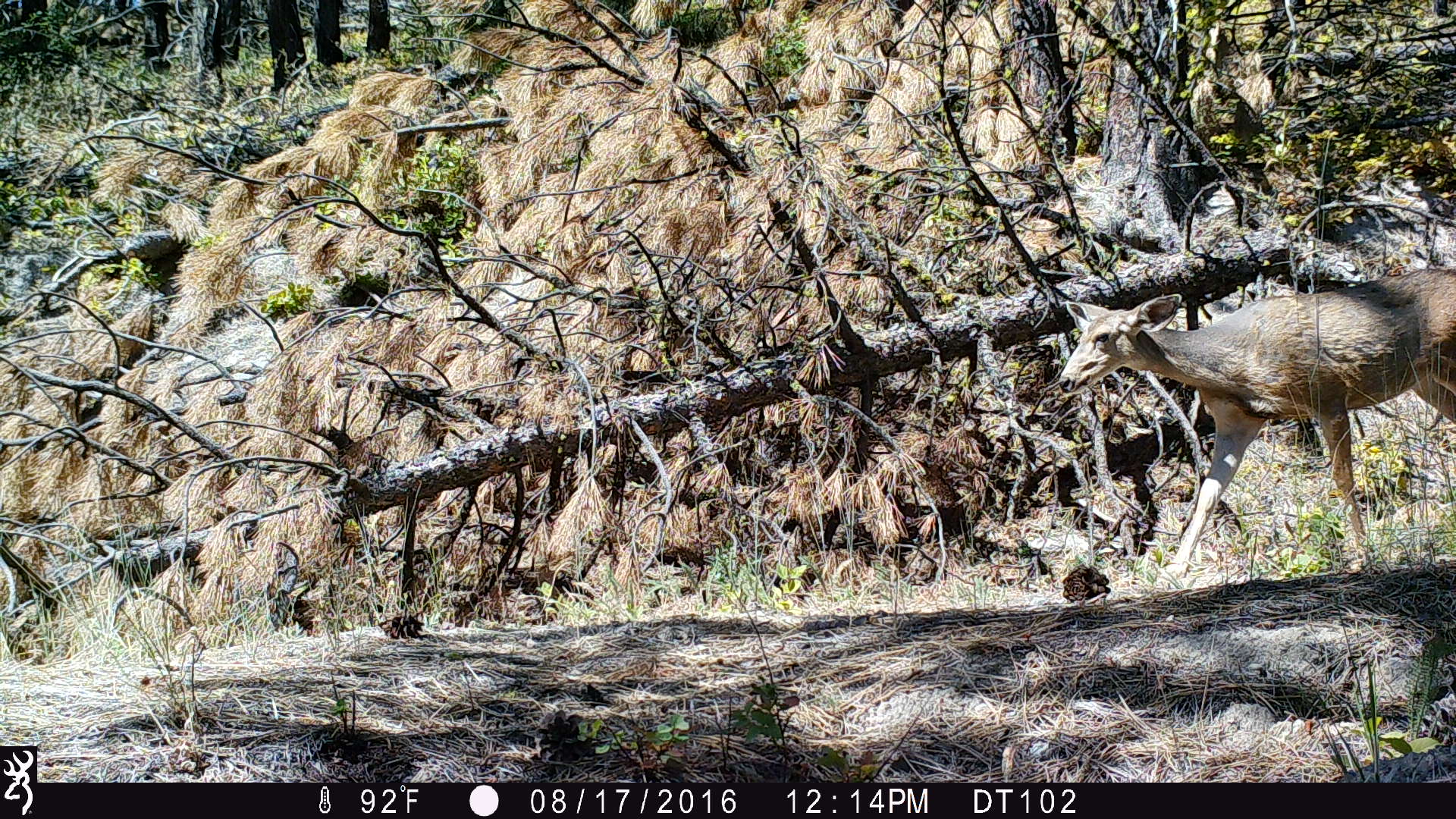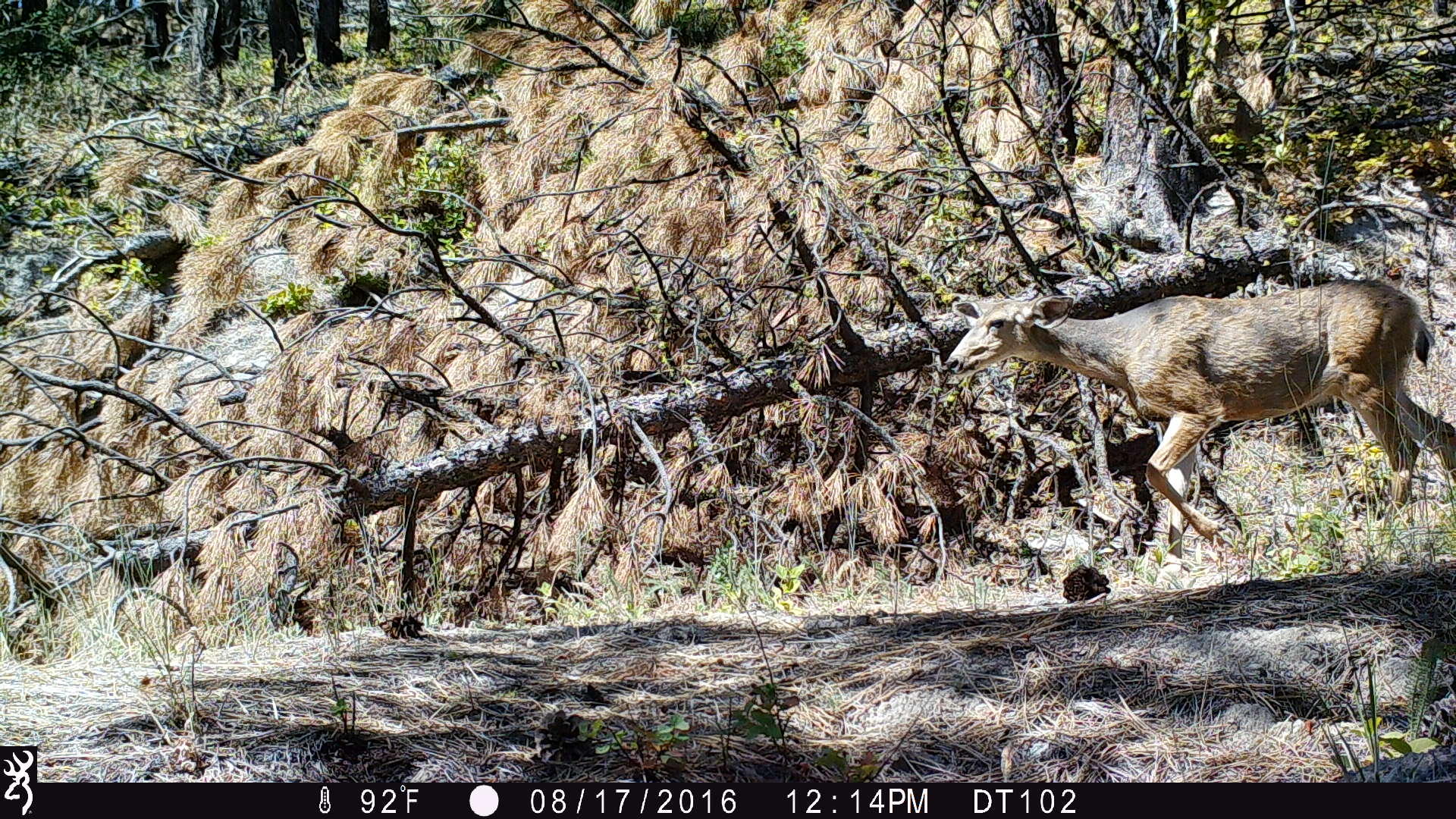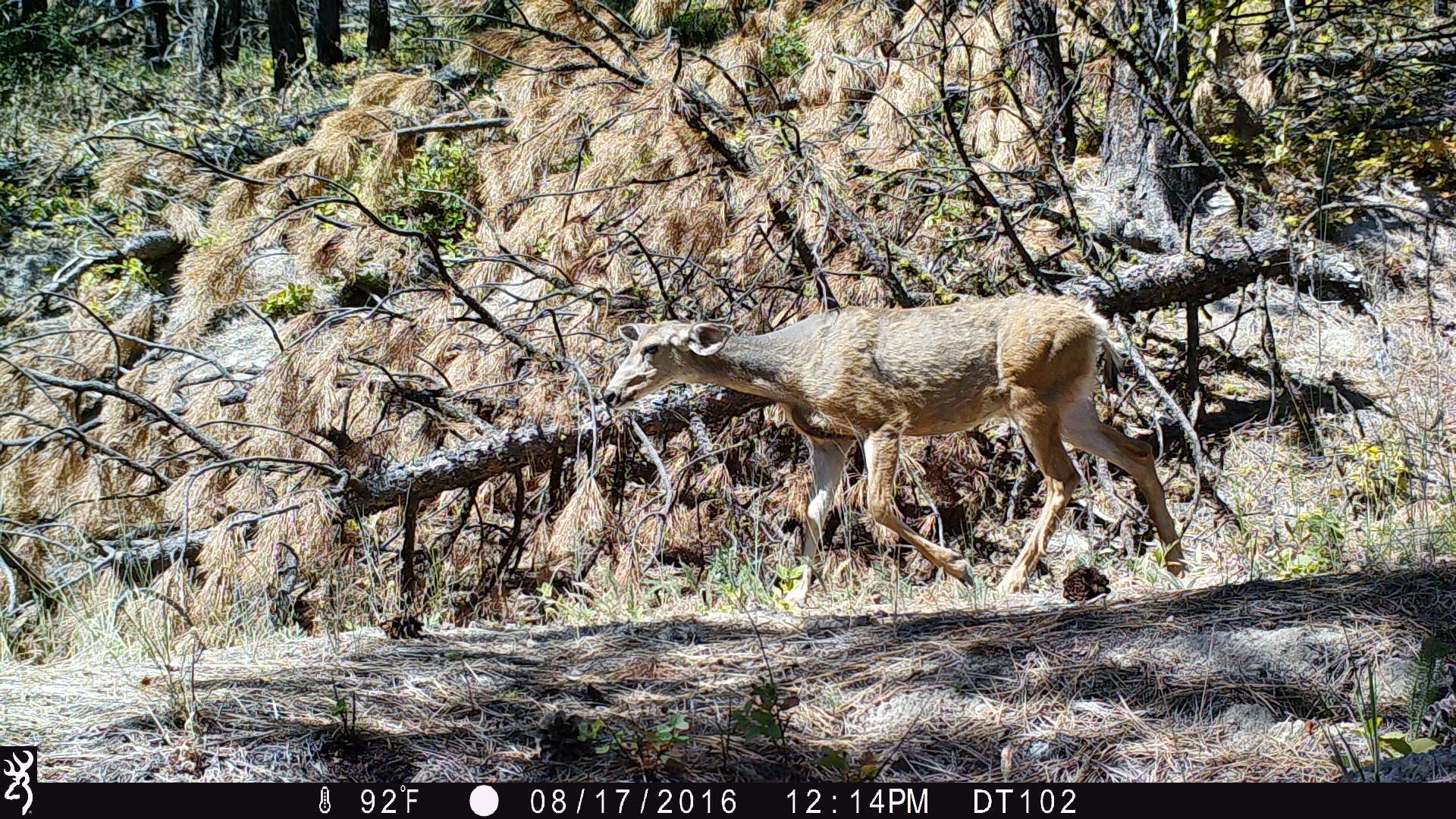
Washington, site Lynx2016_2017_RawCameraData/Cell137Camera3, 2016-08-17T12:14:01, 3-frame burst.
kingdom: Animalia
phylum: Chordata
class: Mammalia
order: Artiodactyla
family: Cervidae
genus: Odocoileus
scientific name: Odocoileus hemionus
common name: mule deer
Odocoileus hemionus (mule deer). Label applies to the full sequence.